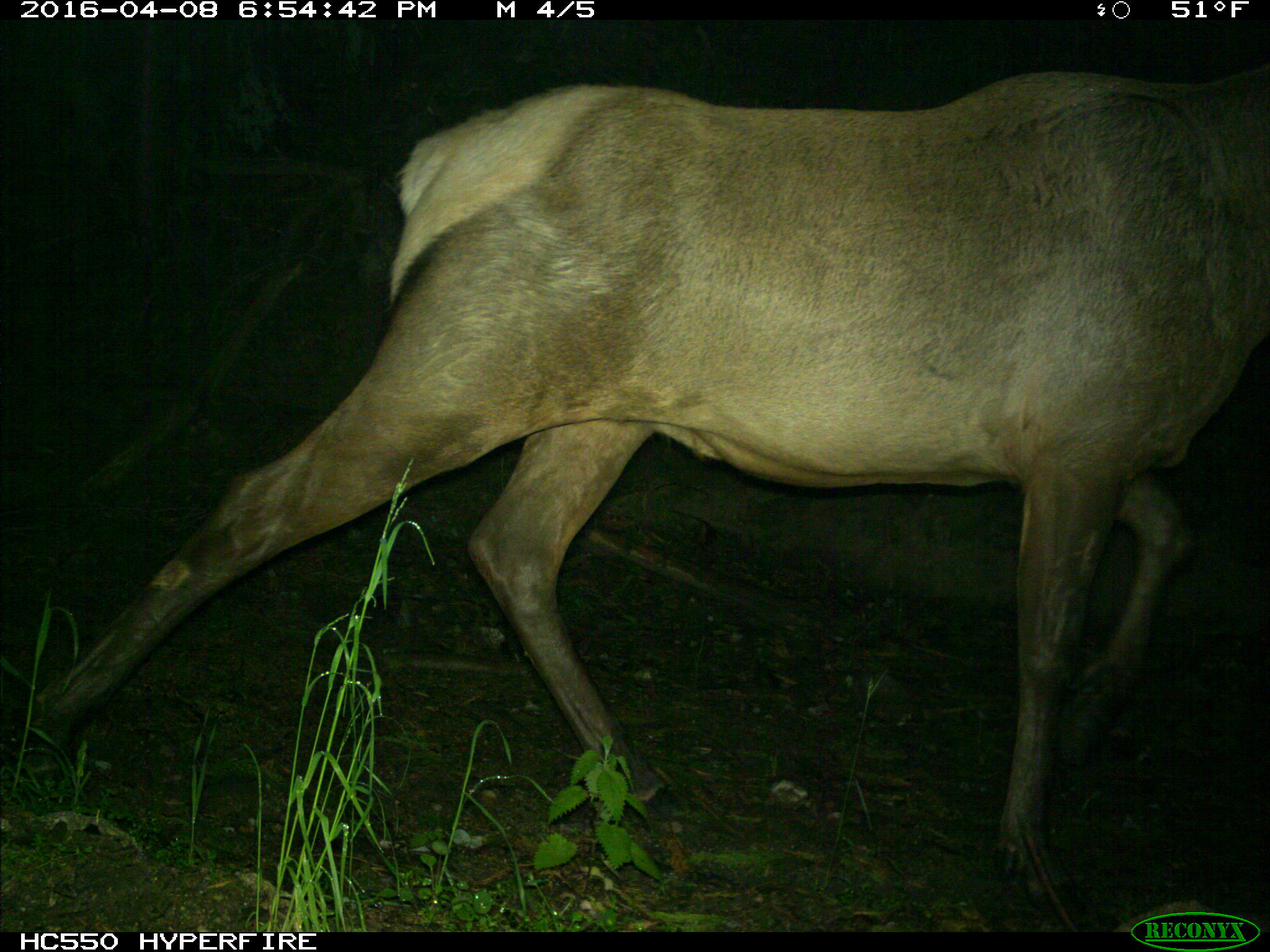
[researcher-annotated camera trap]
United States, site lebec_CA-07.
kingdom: Animalia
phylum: Chordata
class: Mammalia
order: Artiodactyla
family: Cervidae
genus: Cervus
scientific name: Cervus canadensis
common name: elk